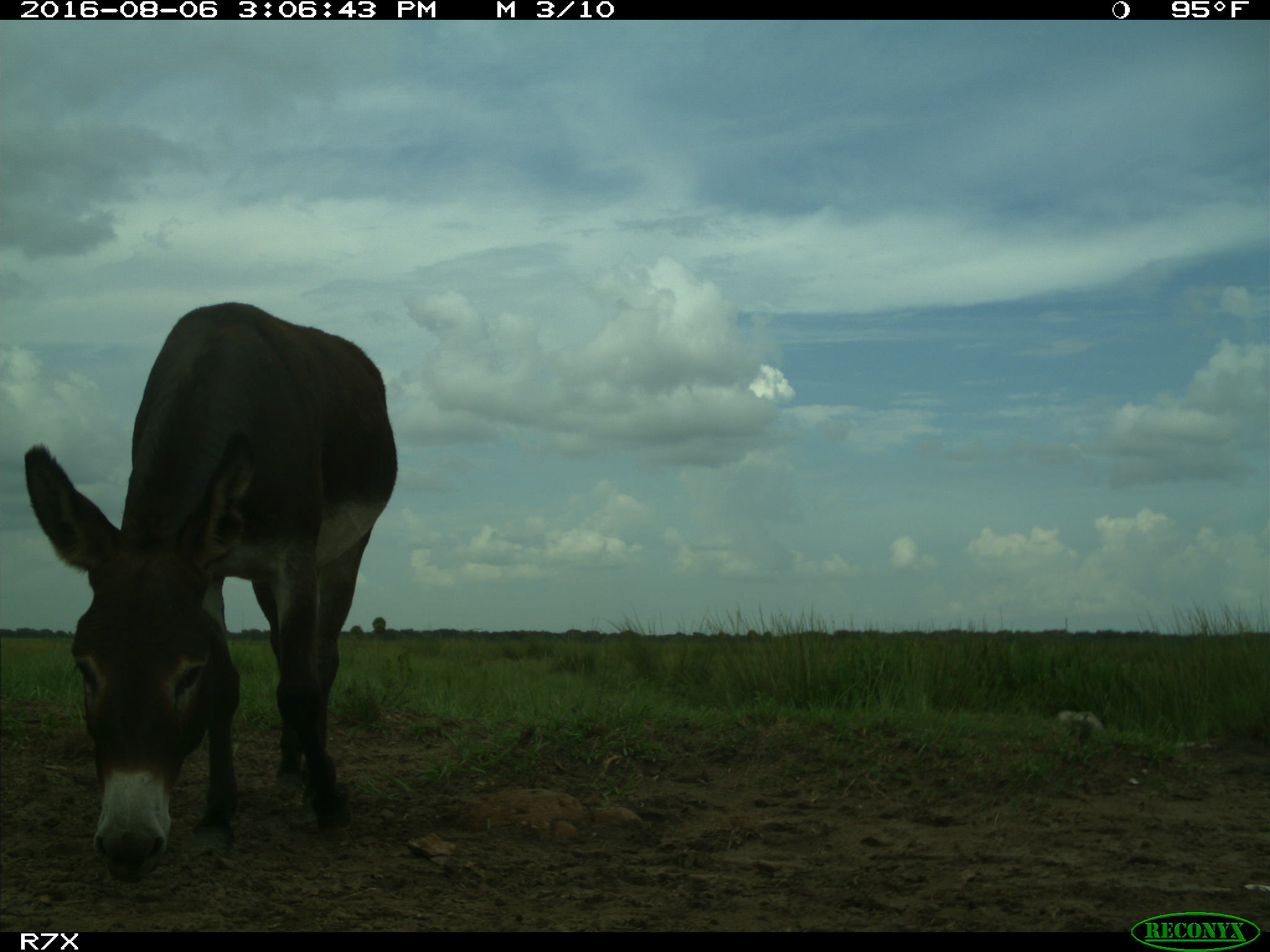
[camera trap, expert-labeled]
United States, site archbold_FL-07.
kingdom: Animalia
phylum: Chordata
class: Mammalia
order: Perissodactyla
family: Equidae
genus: Equus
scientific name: Equus africanus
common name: african wild ass